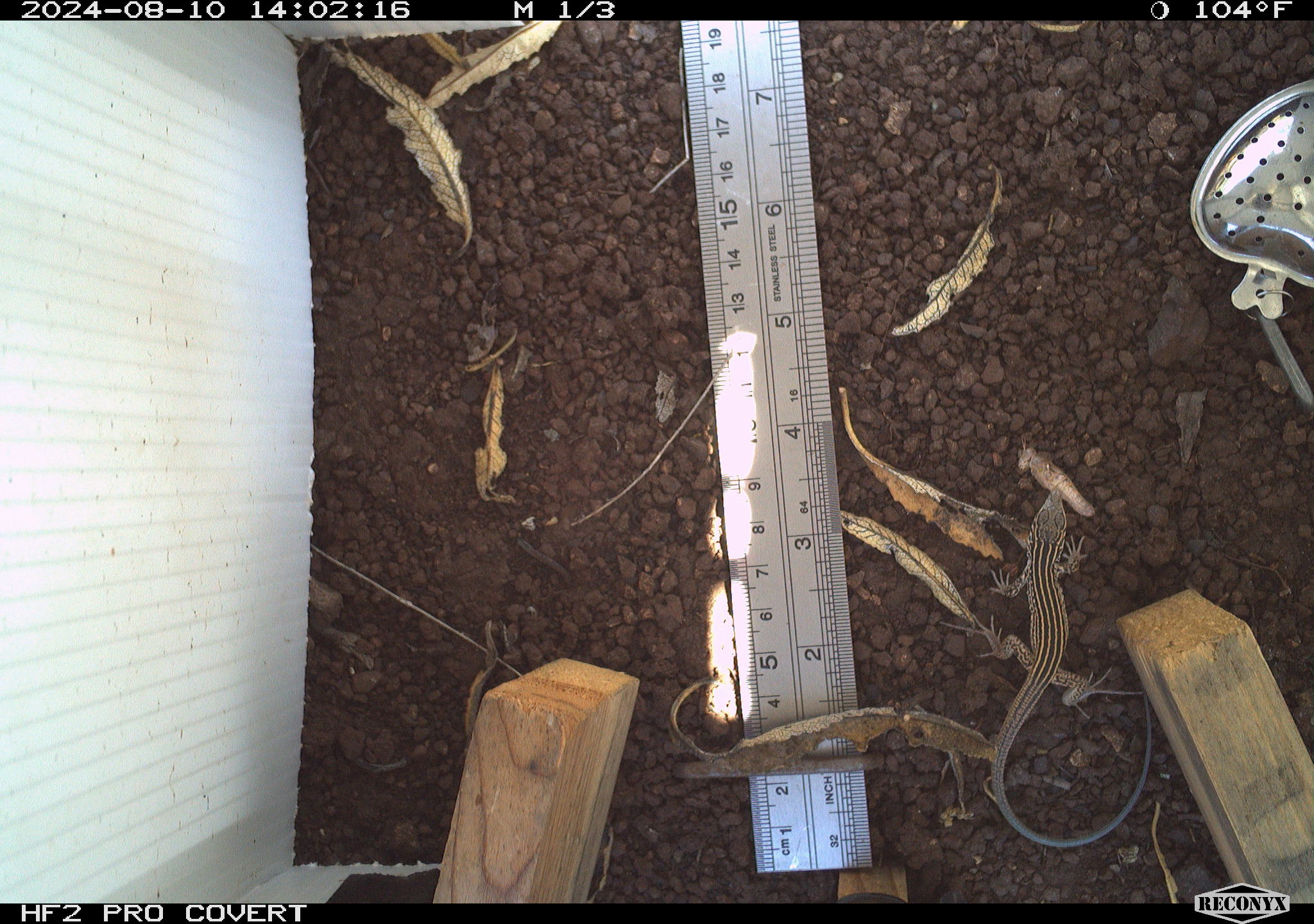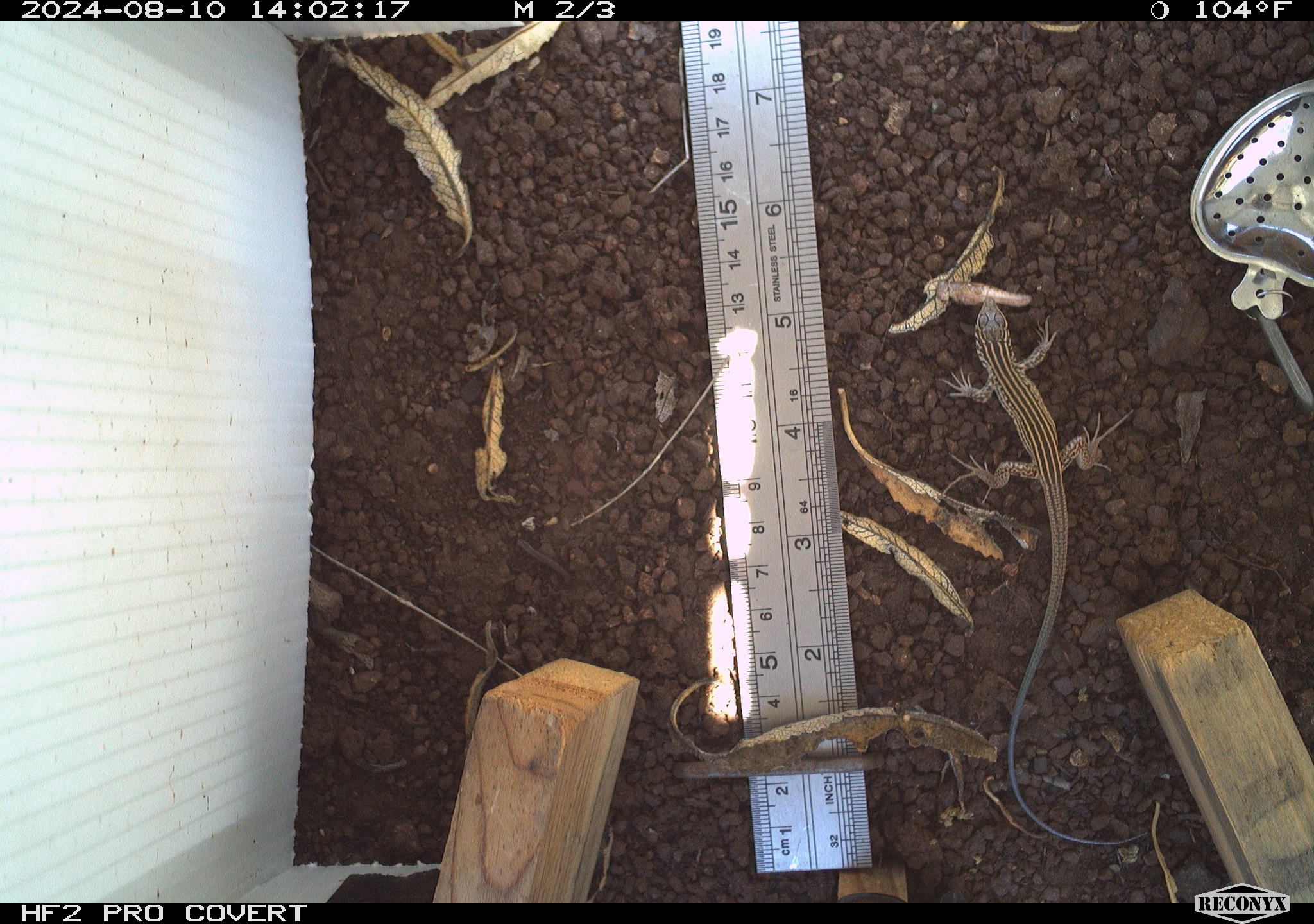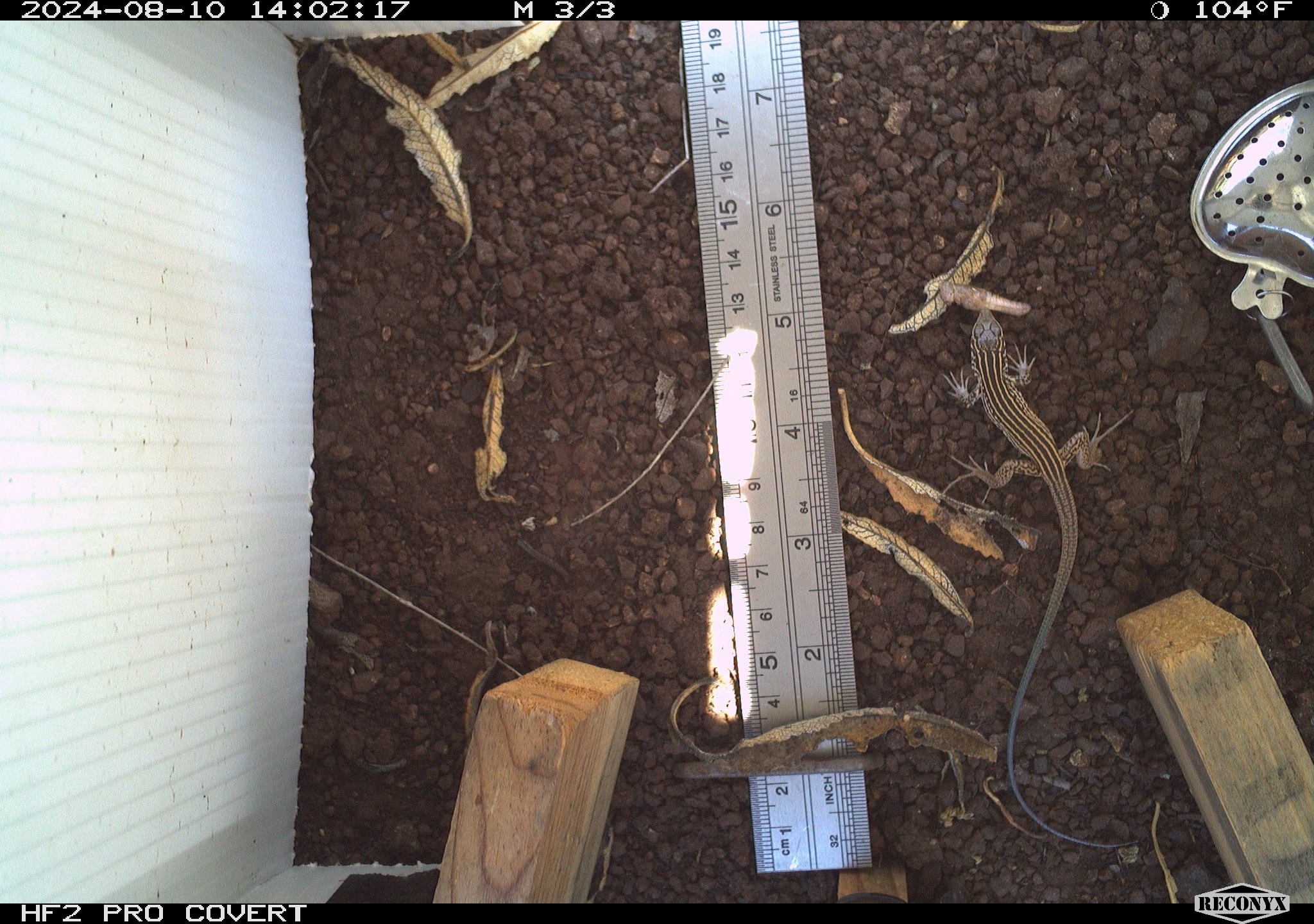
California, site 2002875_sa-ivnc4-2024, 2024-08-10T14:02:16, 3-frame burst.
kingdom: Animalia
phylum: Chordata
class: Reptilia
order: Squamata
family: Scincidae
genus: Plestiodon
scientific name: Plestiodon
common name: blue-tailed skinks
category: plestiodon species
Plestiodon species (blue-tailed skinks) (Plestiodon).